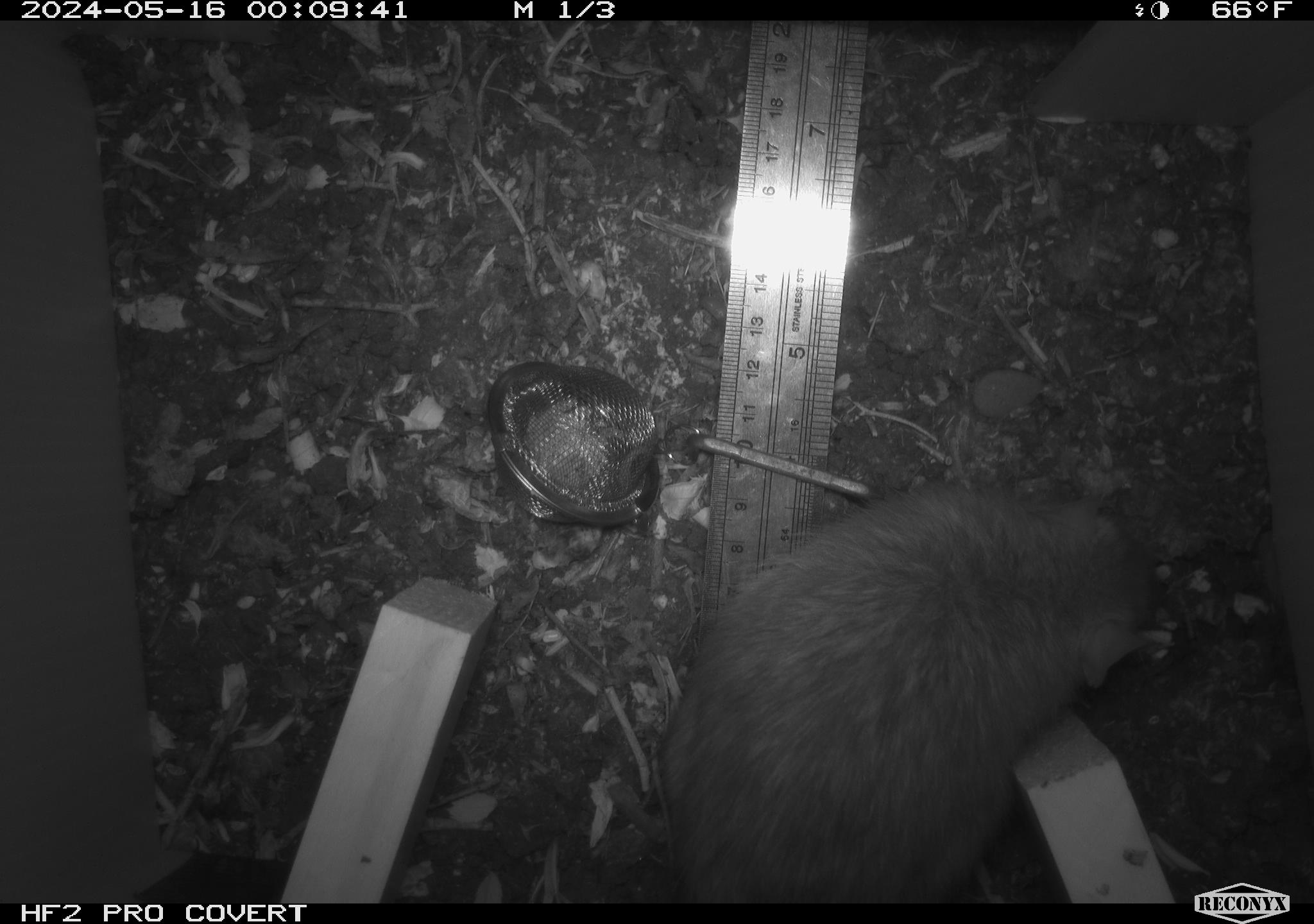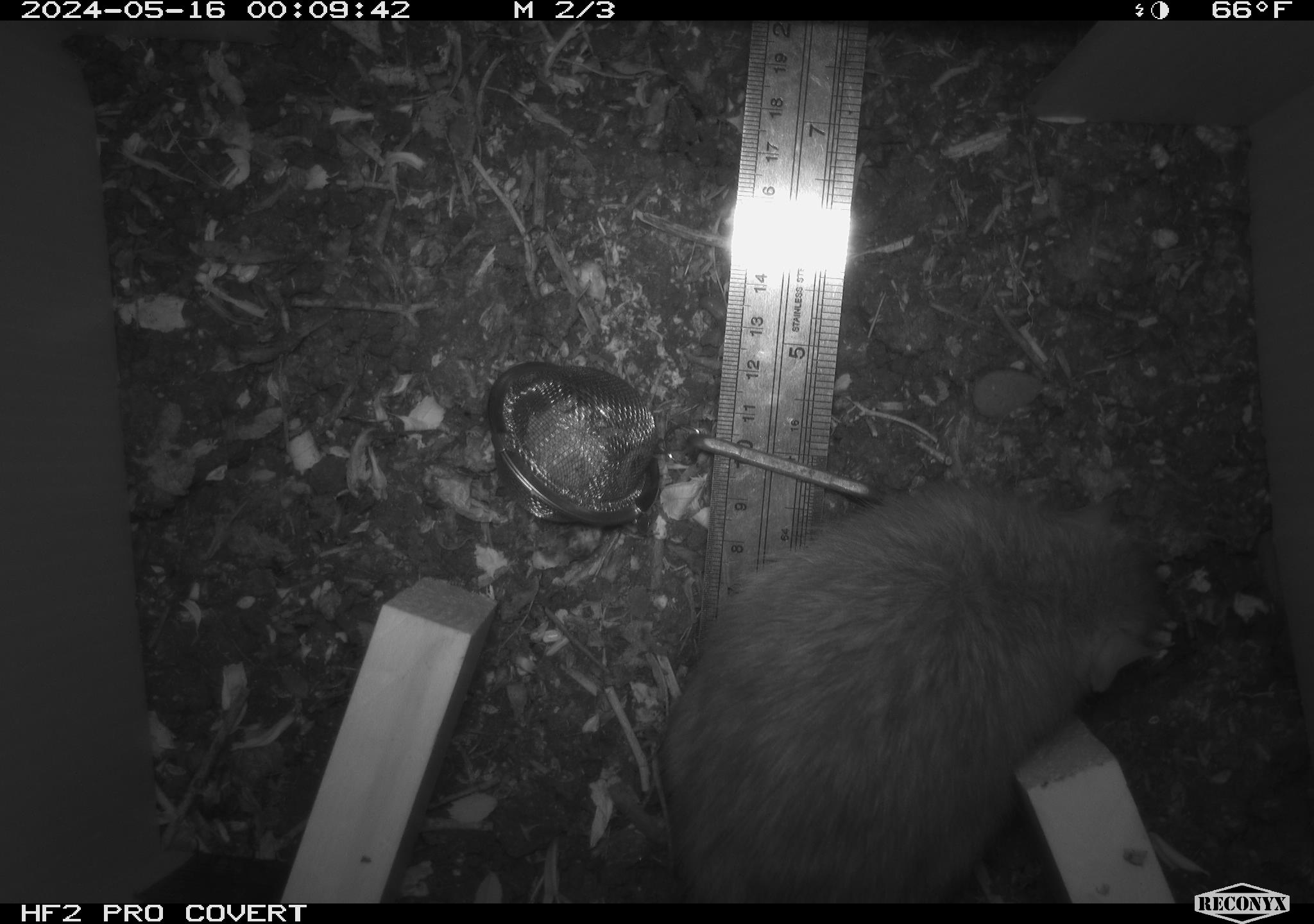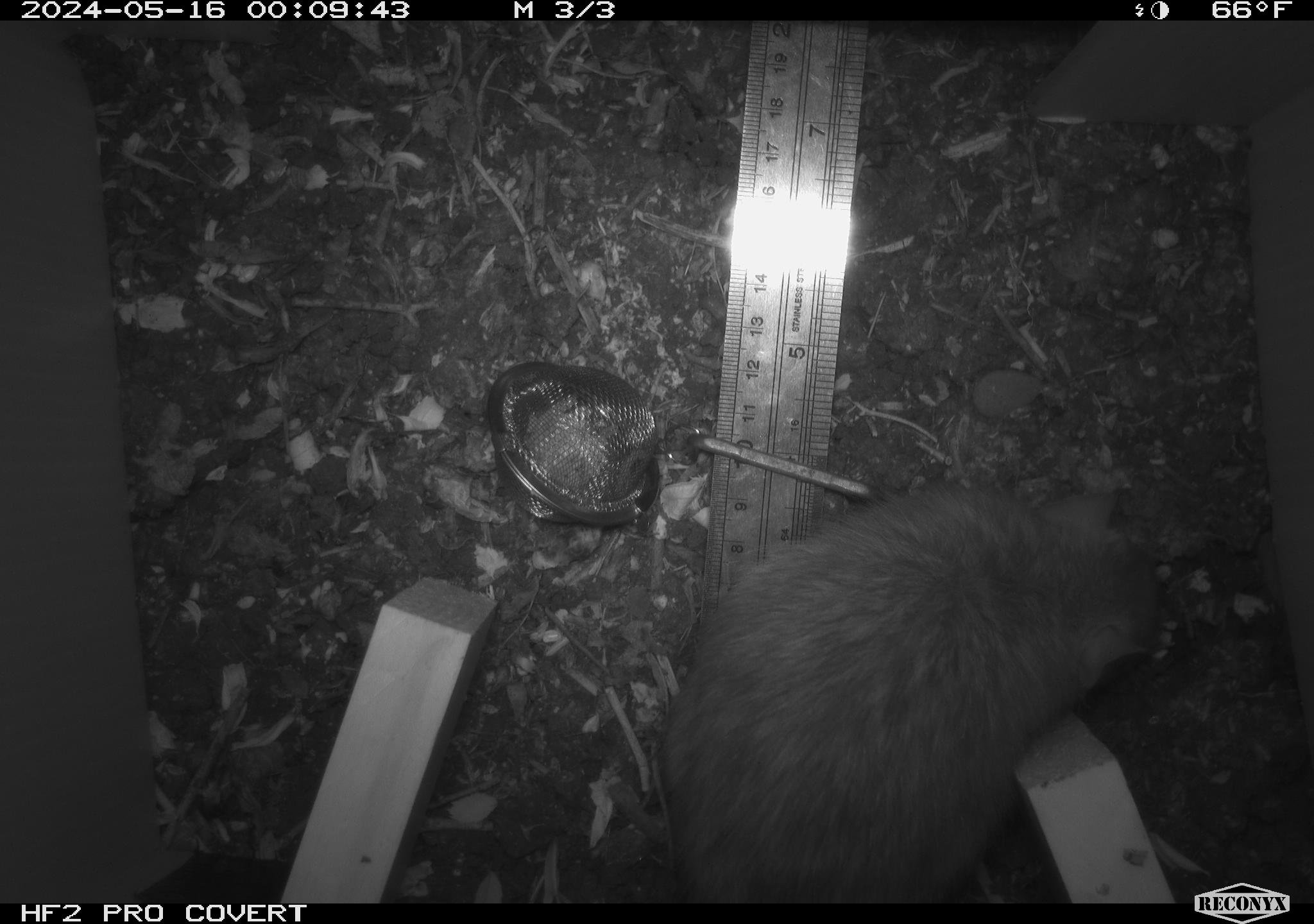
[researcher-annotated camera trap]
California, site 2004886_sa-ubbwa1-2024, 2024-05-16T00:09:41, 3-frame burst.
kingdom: Animalia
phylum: Chordata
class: Mammalia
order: Rodentia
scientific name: Rodentia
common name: woodrat or rat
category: woodrat or rat species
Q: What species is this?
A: Woodrat or rat species (woodrat or rat) (Rodentia).